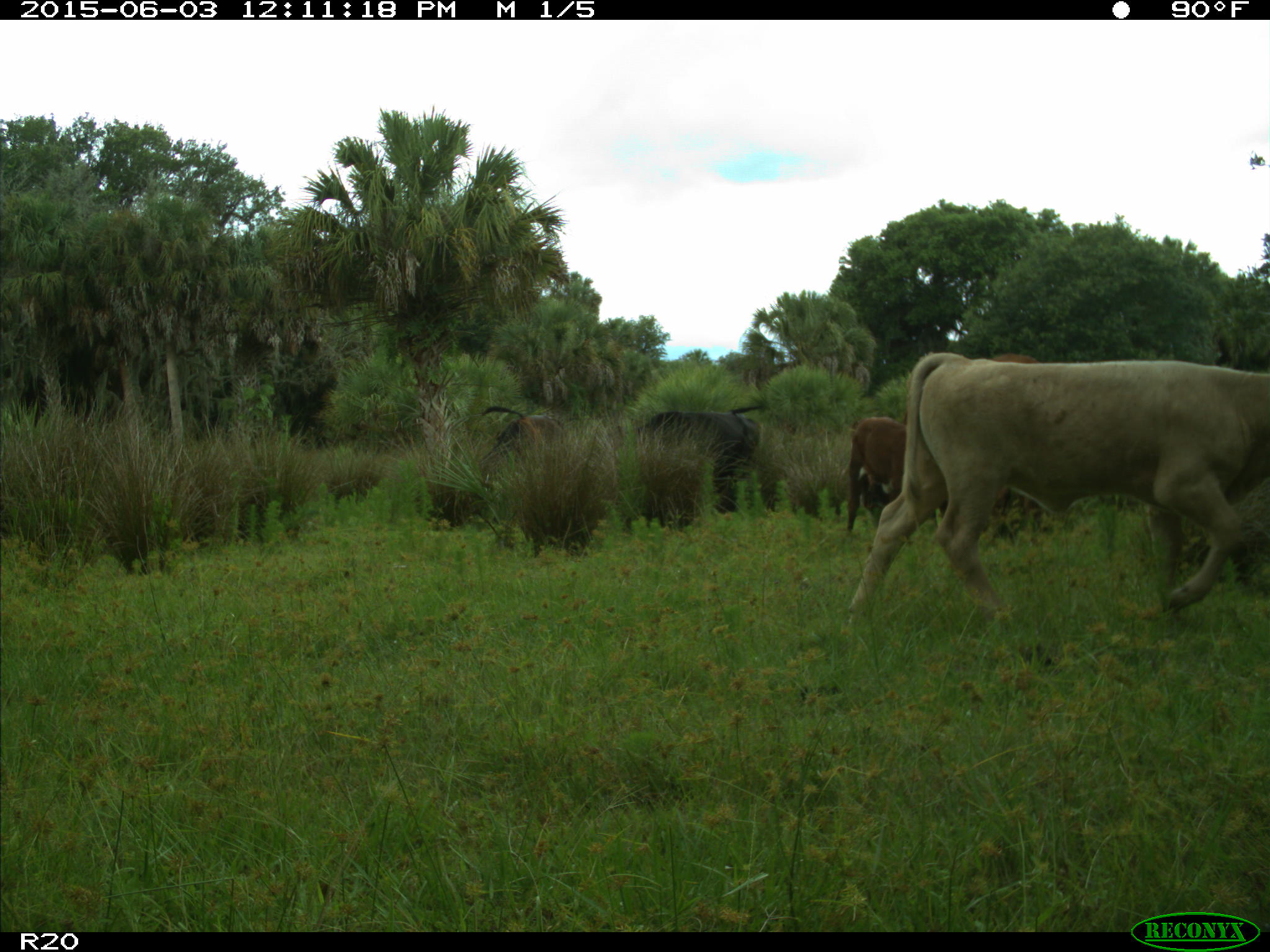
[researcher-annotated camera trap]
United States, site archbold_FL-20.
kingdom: Animalia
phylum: Chordata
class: Mammalia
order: Artiodactyla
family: Bovidae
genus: Bos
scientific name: Bos taurus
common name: domestic cow